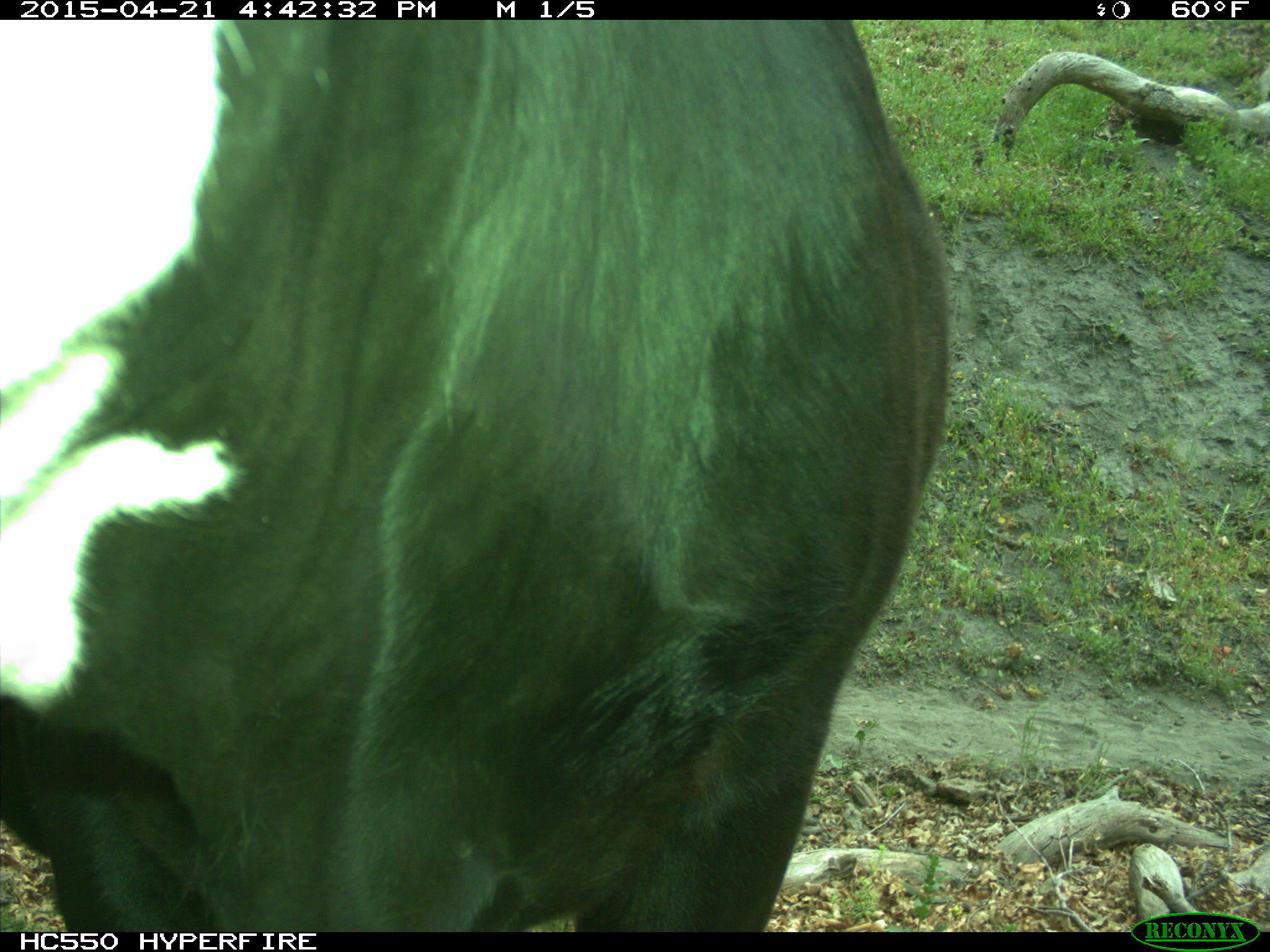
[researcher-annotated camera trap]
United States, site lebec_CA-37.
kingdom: Animalia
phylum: Chordata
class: Mammalia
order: Artiodactyla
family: Bovidae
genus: Bos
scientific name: Bos taurus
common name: domestic cow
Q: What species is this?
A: Bos taurus (domestic cow).